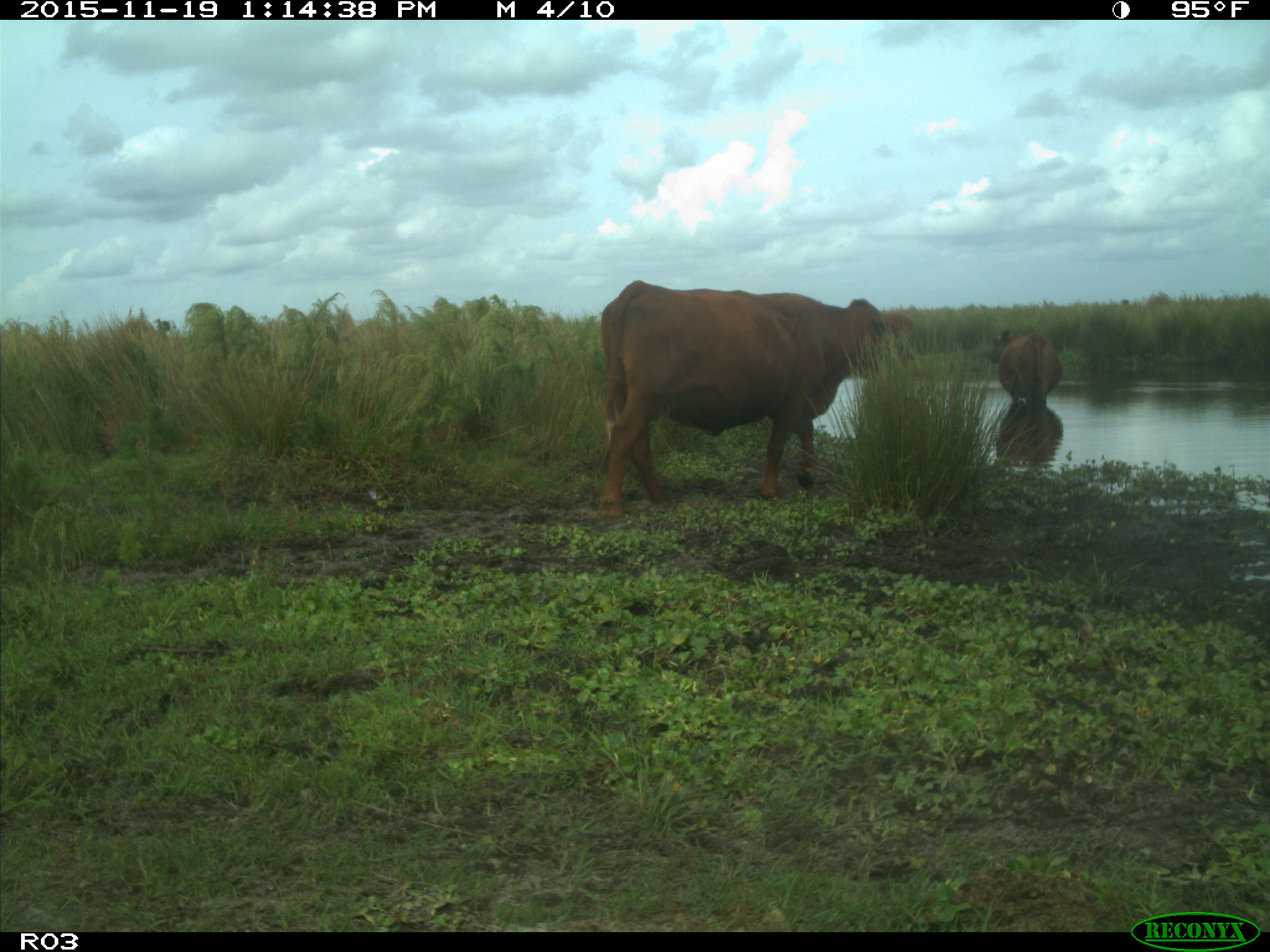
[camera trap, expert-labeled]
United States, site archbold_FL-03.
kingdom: Animalia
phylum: Chordata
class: Mammalia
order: Artiodactyla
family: Bovidae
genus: Bos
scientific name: Bos taurus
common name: domestic cow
Bos taurus (domestic cow).